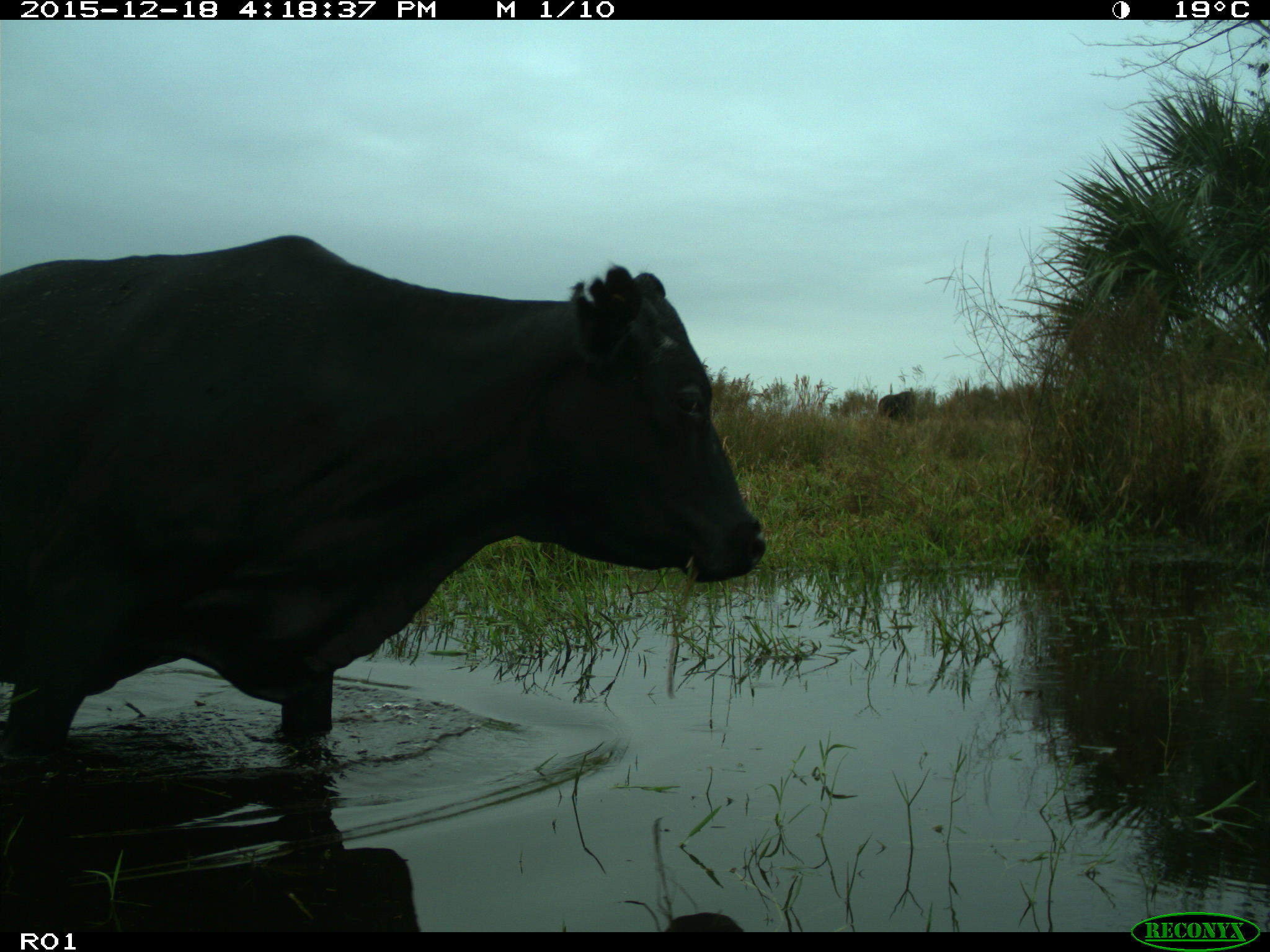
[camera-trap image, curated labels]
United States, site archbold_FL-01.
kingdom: Animalia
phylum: Chordata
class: Mammalia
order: Artiodactyla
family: Bovidae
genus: Bos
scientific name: Bos taurus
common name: domestic cow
Bos taurus (domestic cow).